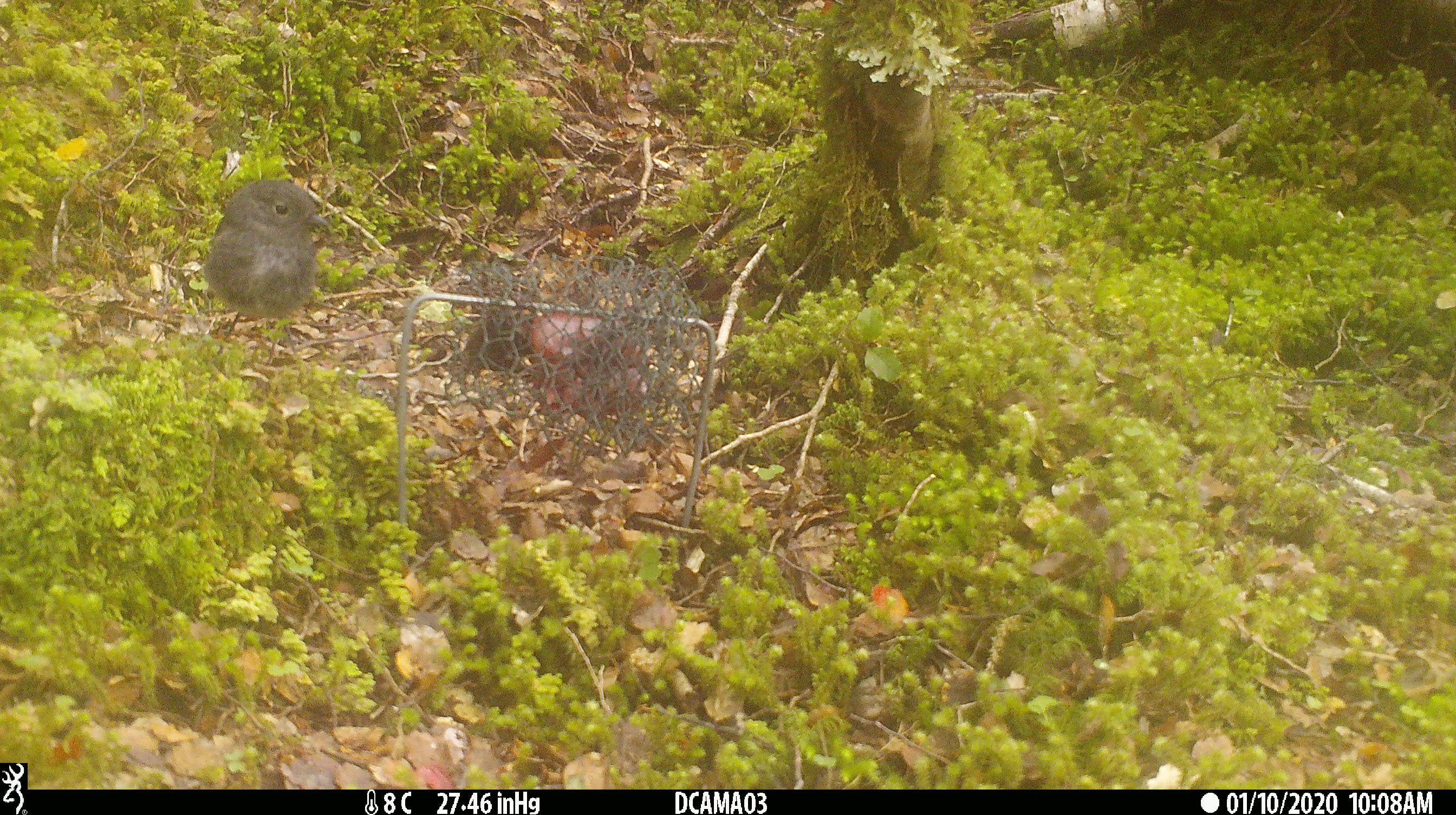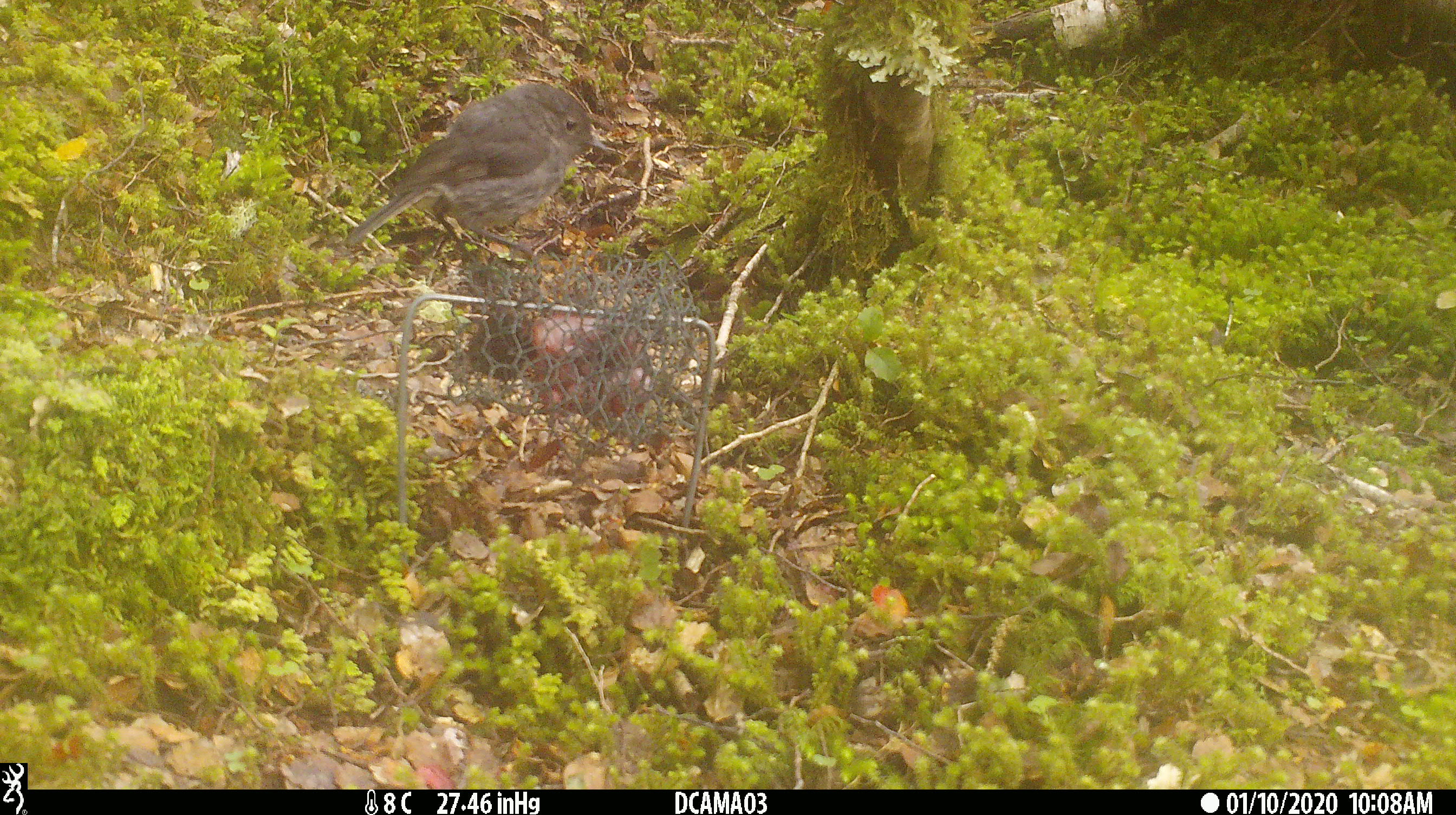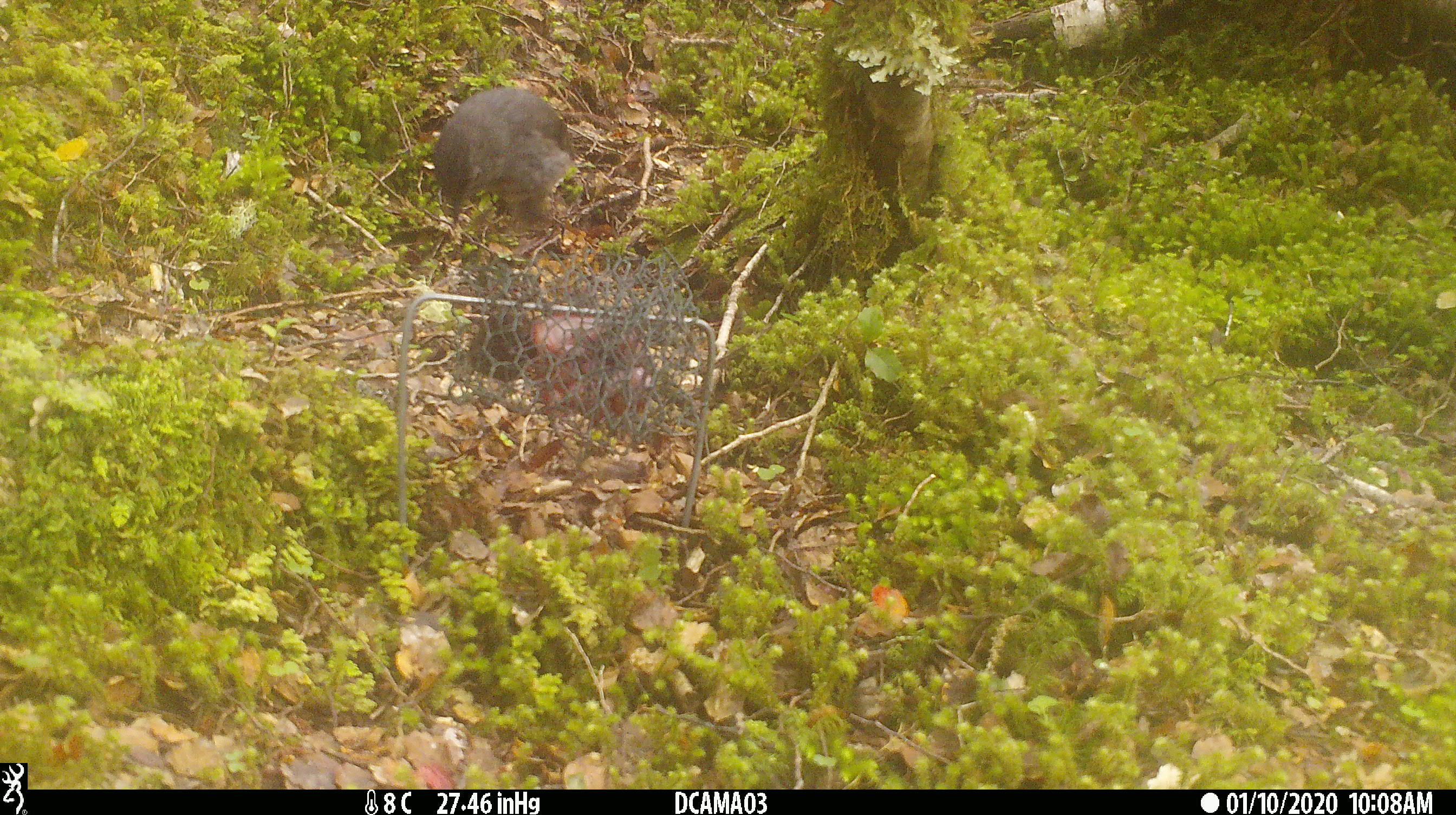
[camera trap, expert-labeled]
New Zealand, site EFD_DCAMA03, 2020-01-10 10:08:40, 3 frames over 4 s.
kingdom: Animalia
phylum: Chordata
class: Aves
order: Passeriformes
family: Petroicidae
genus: Petroica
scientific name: Petroica australis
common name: new zealand robin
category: robin